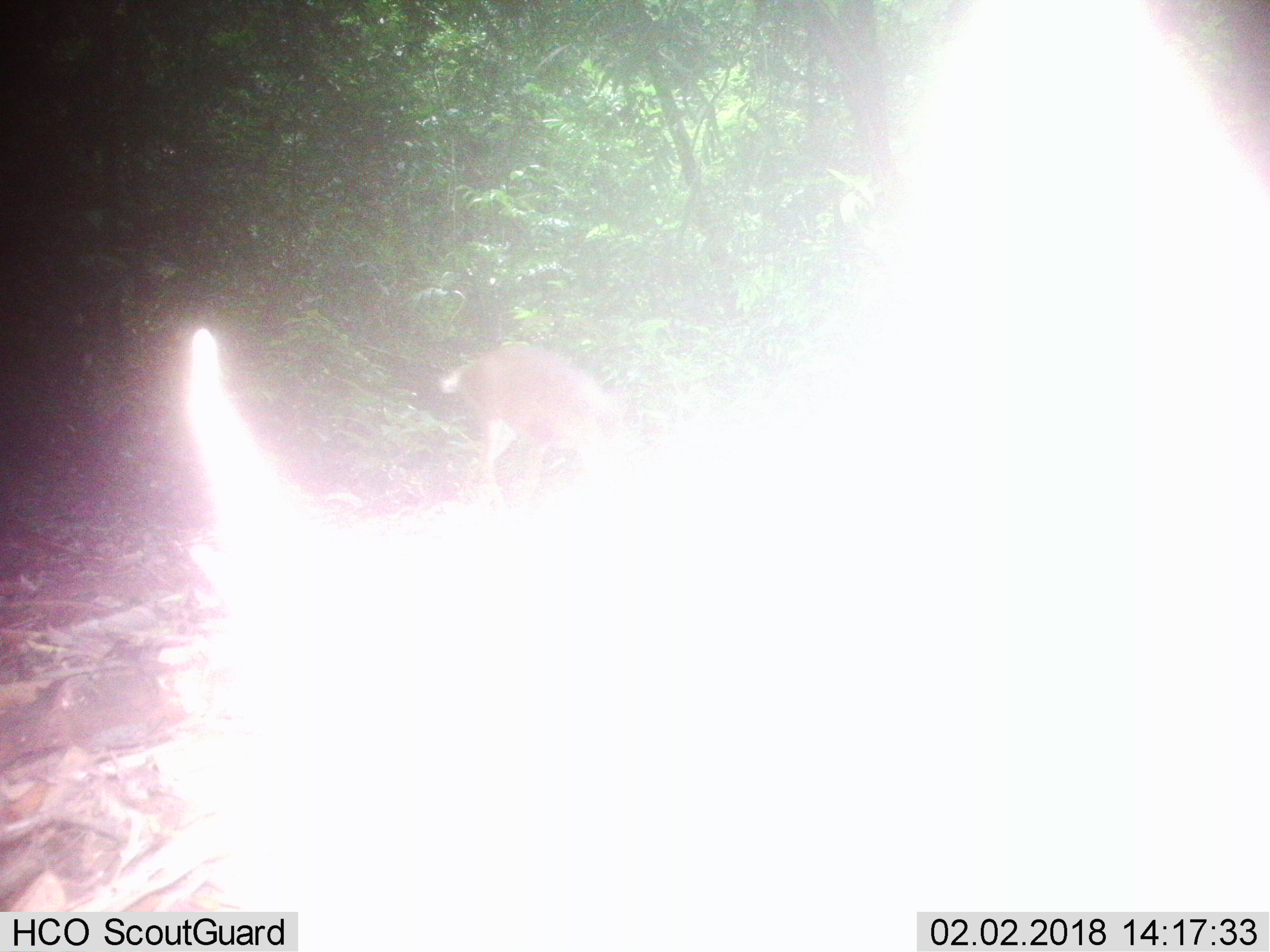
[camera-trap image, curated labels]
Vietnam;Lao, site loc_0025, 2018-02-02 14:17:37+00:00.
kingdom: Animalia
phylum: Chordata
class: Mammalia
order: Artiodactyla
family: Cervidae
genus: Muntiacus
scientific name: Muntiacus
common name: muntjacs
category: unidentified muntjac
Unidentified muntjac (muntjacs) (Muntiacus). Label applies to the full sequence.